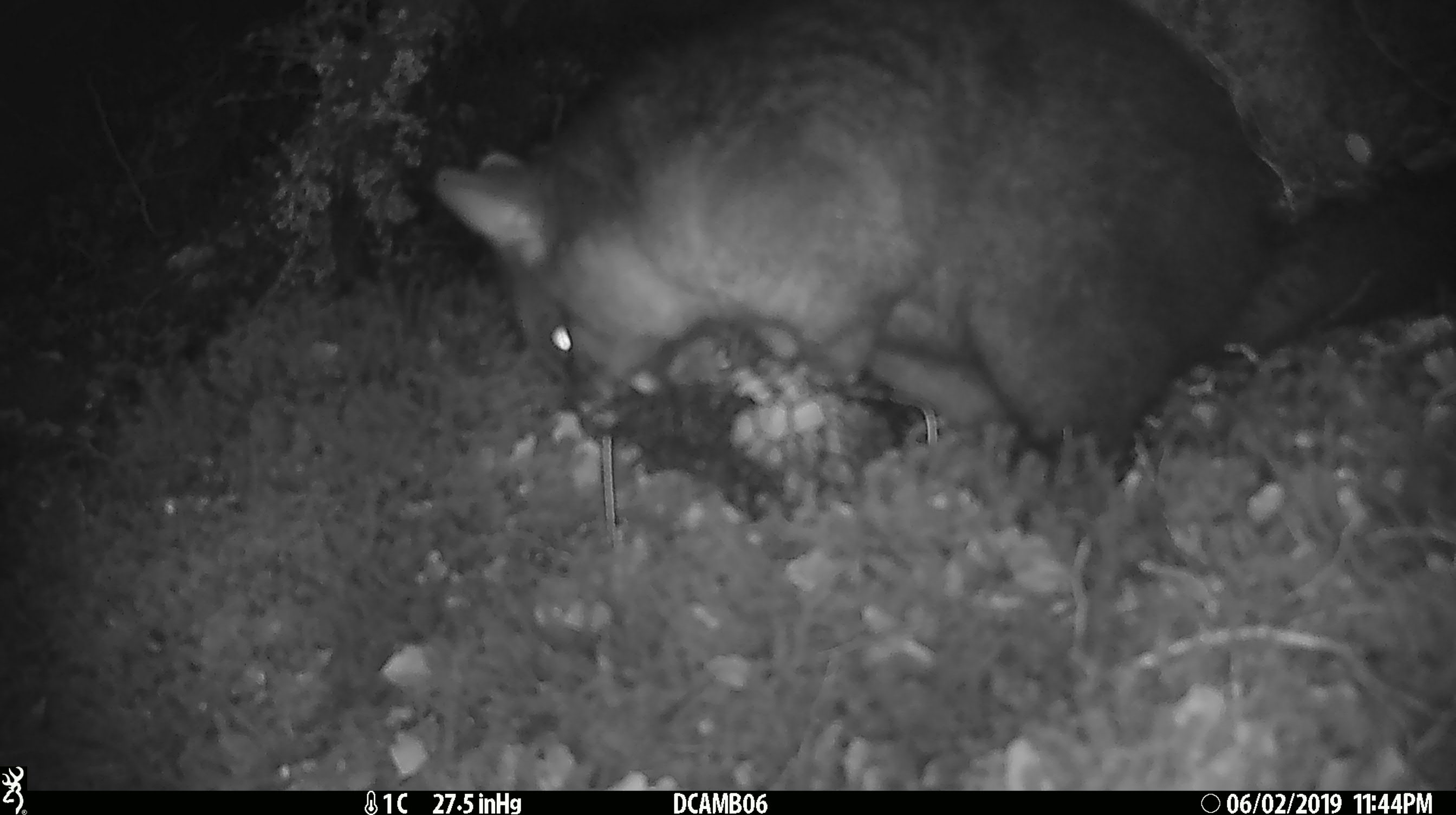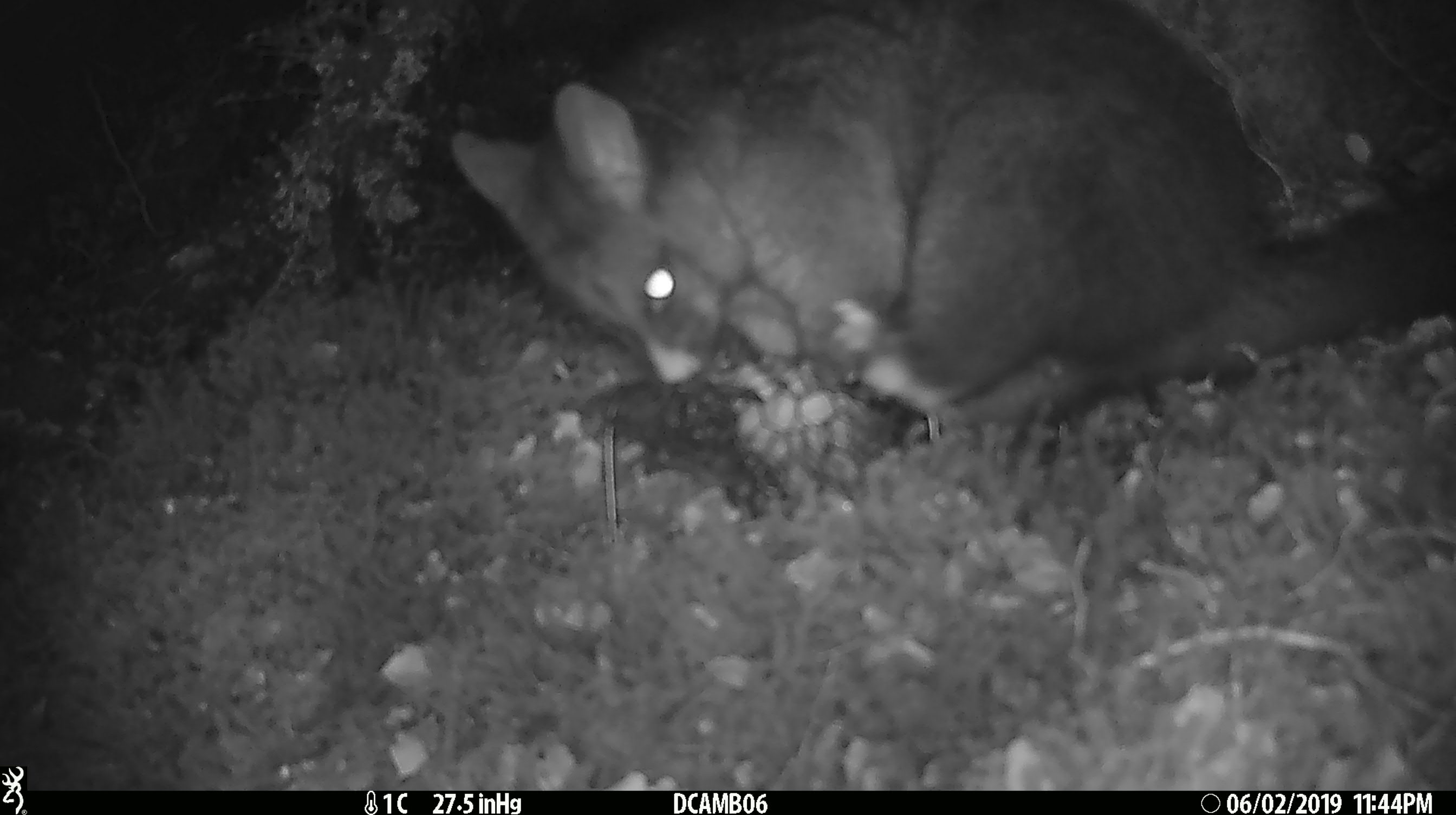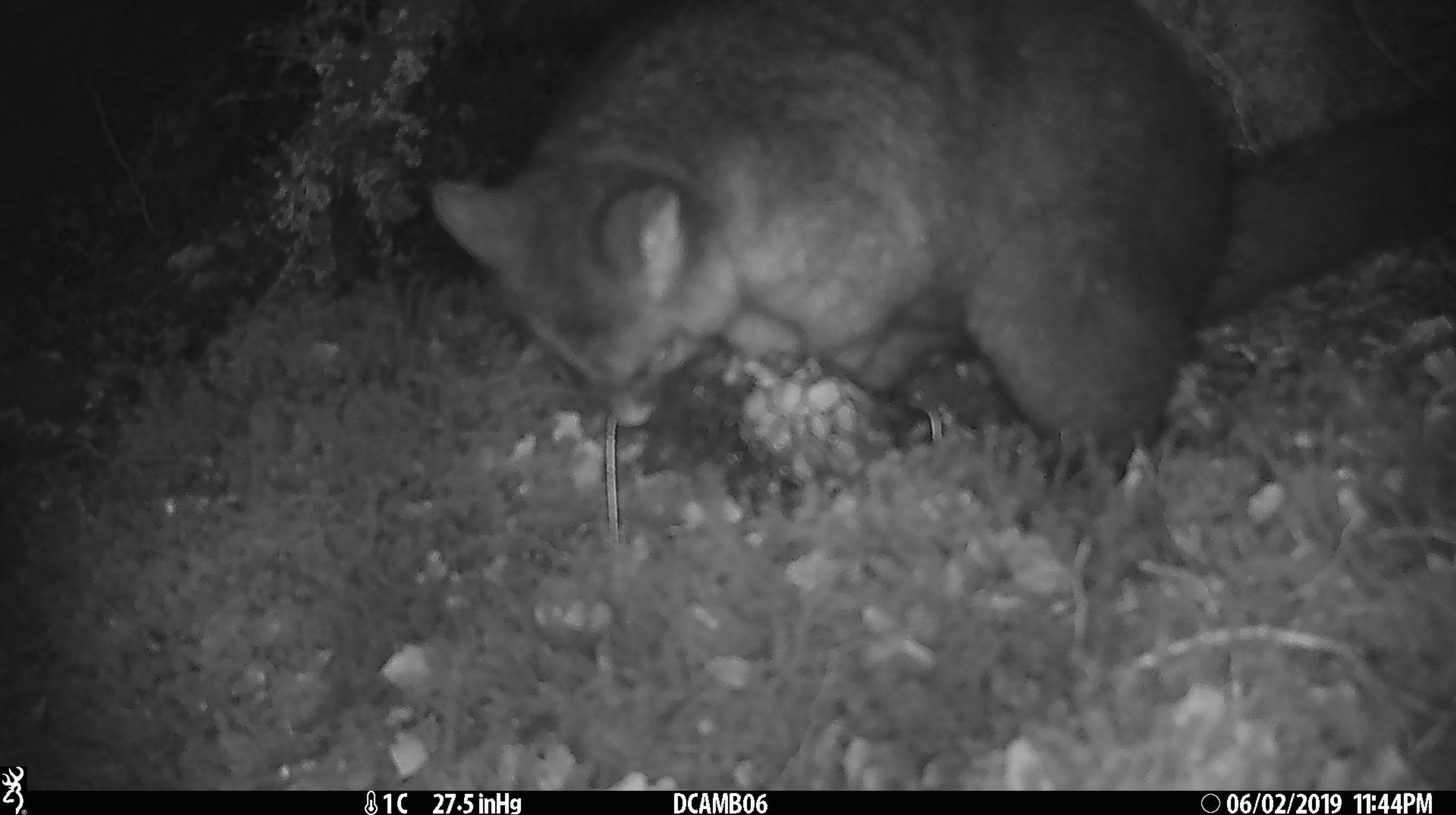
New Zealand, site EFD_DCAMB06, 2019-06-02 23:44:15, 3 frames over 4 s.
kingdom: Animalia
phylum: Chordata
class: Mammalia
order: Diprotodontia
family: Phalangeridae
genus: Trichosurus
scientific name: Trichosurus vulpecula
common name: common brushtail possum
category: possum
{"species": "possum (common brushtail possum) (Trichosurus vulpecula)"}